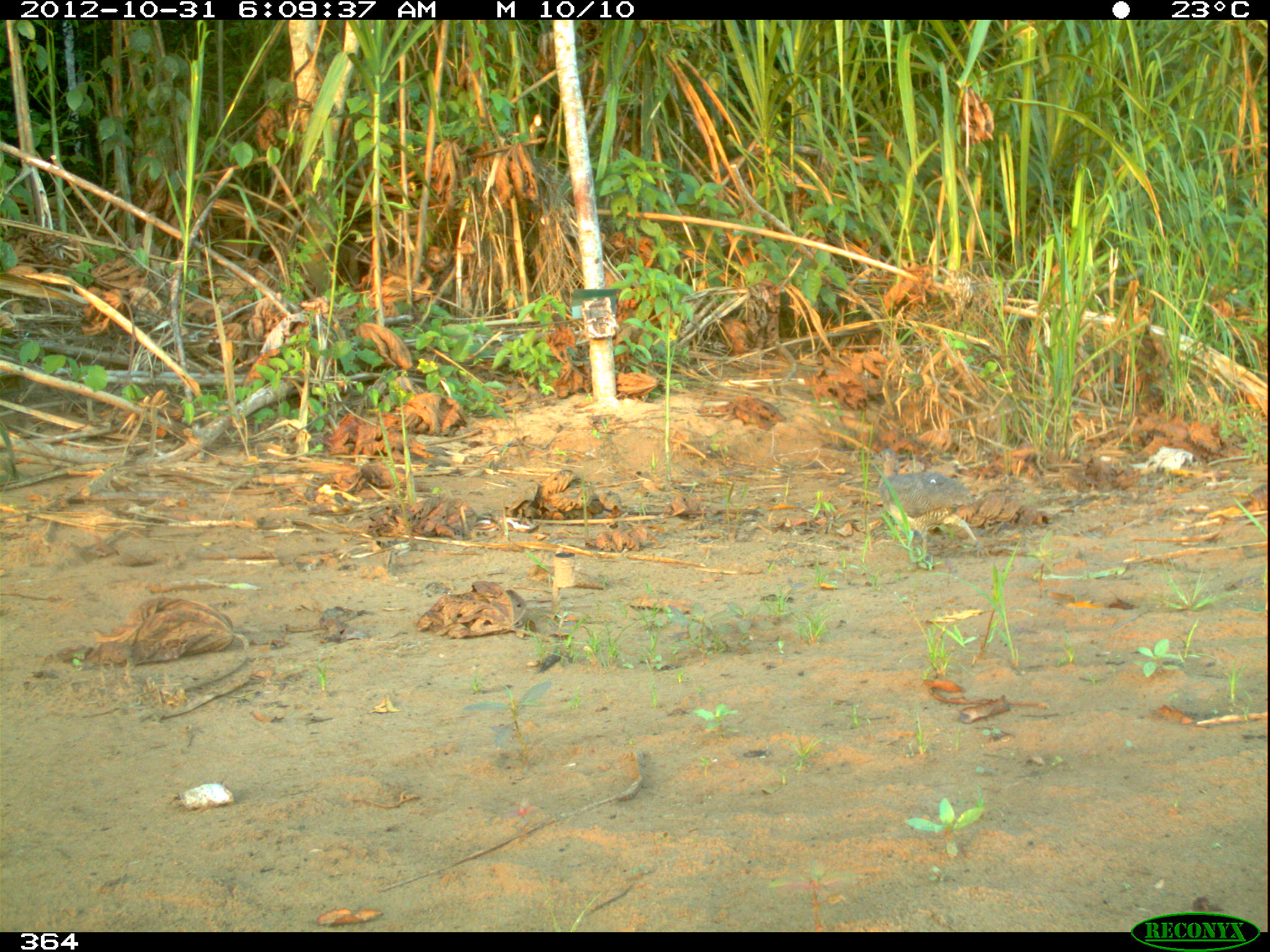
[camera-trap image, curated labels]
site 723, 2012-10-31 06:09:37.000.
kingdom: Animalia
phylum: Chordata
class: Aves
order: Galliformes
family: Phasianidae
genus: Alectoris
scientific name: Alectoris rufa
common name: red-legged partridge